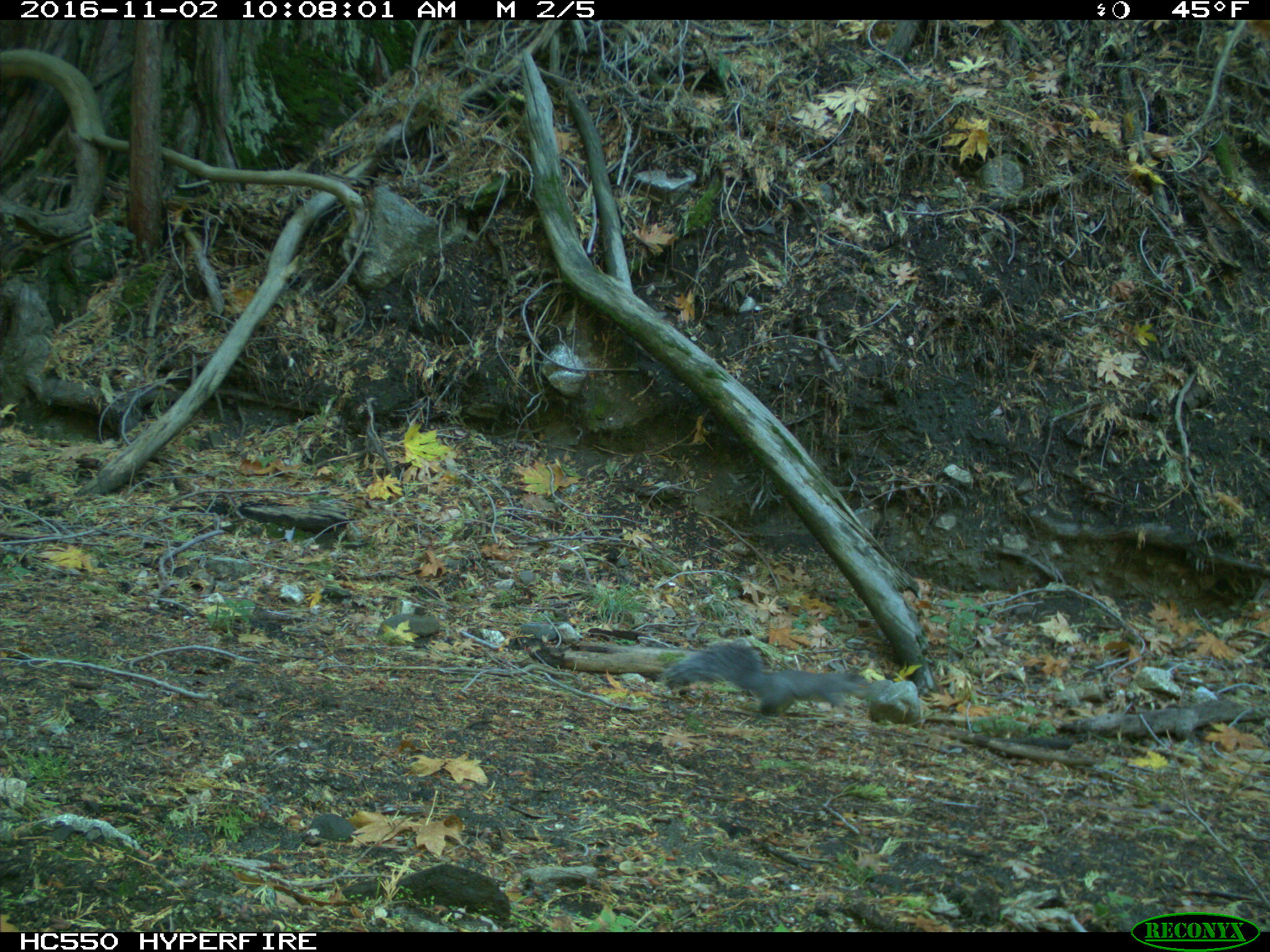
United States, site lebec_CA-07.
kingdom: Animalia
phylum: Chordata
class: Mammalia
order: Rodentia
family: Sciuridae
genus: Sciurus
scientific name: Sciurus carolinensis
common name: eastern gray squirrel